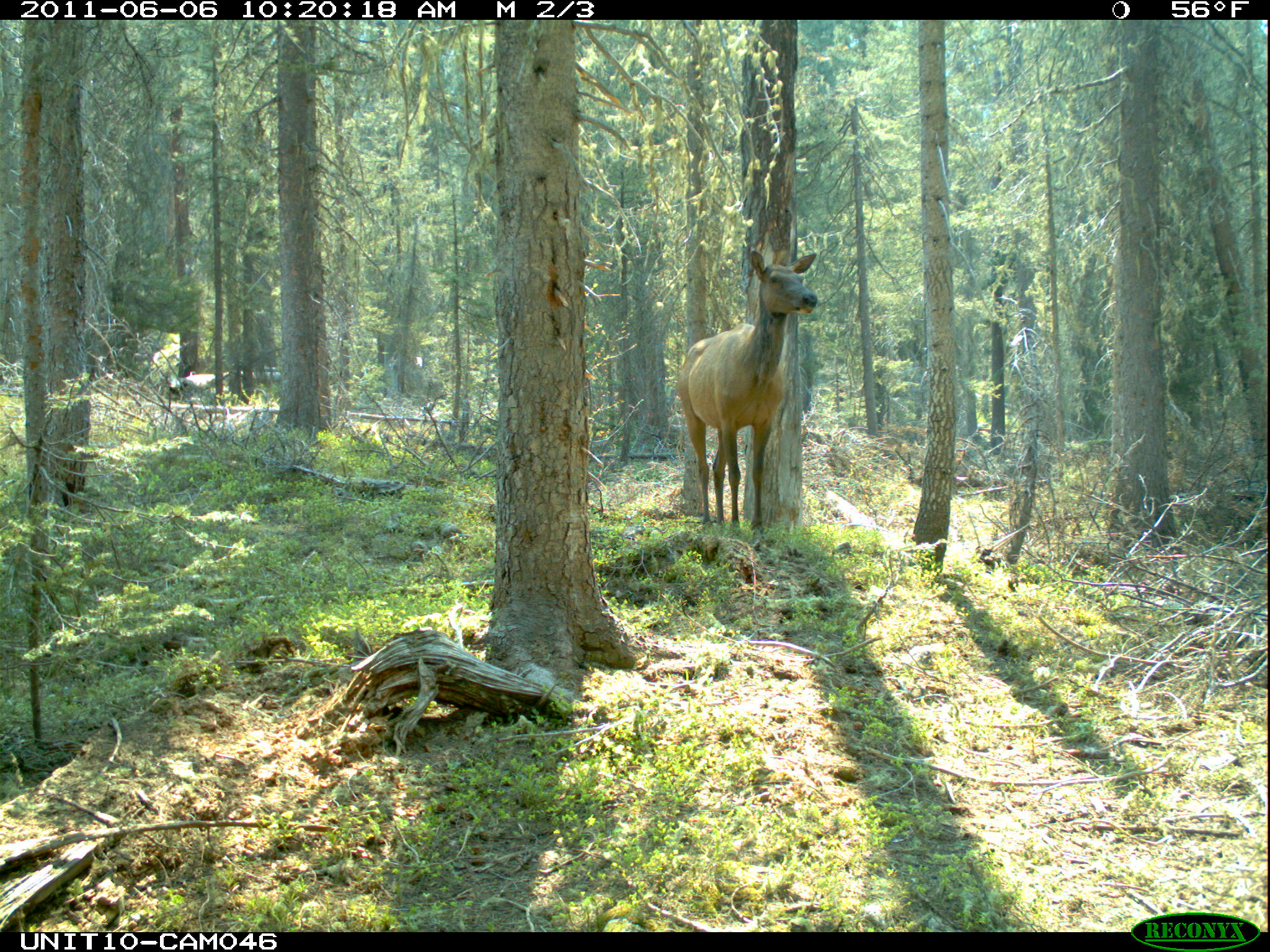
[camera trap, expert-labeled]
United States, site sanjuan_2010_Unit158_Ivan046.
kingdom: Animalia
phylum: Chordata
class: Mammalia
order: Artiodactyla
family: Cervidae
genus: Cervus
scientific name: Cervus elaphus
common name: red deer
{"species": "Cervus elaphus (red deer)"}